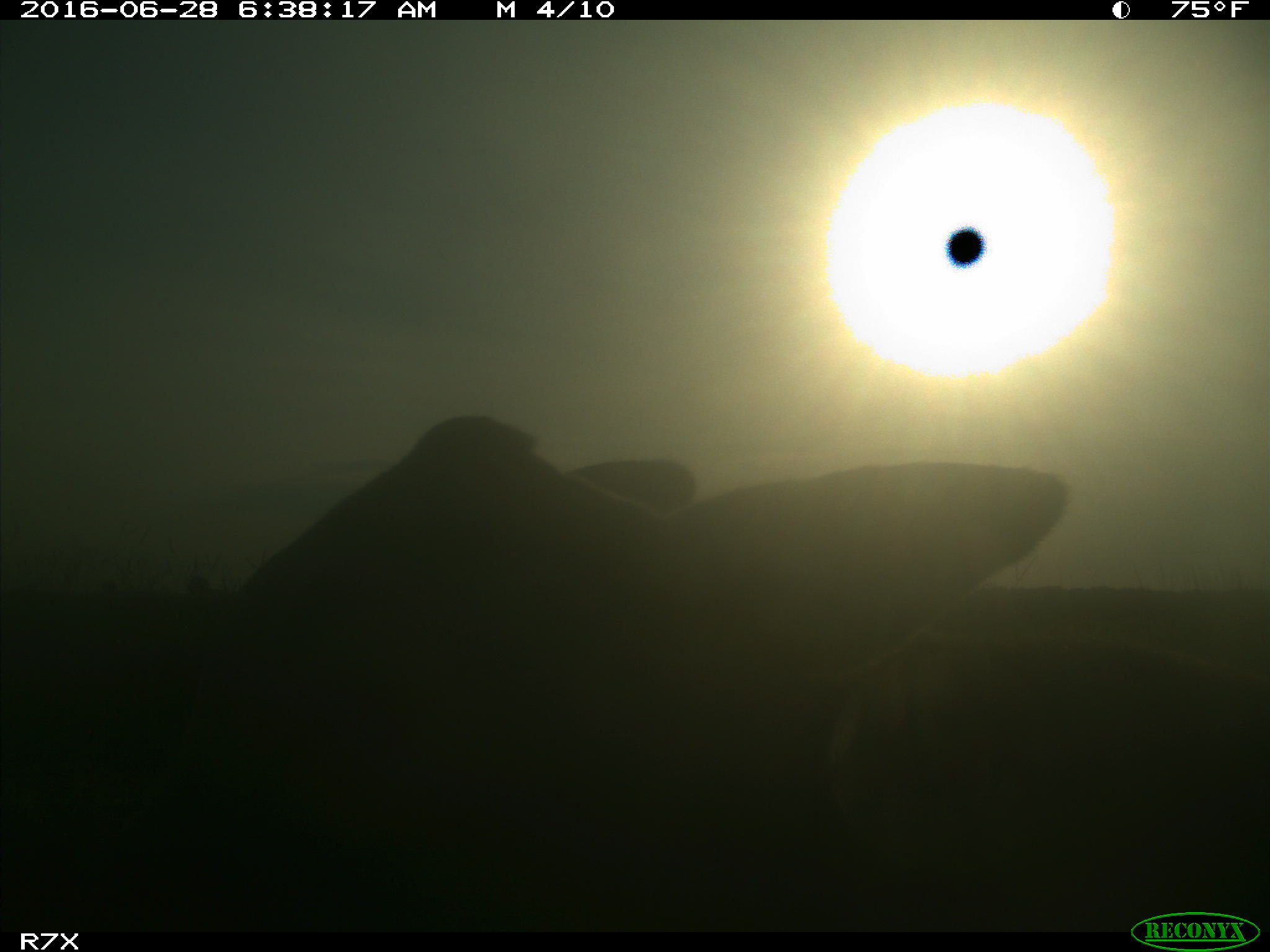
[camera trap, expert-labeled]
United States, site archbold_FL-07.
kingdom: Animalia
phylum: Chordata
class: Mammalia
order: Artiodactyla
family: Bovidae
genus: Bos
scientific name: Bos taurus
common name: domestic cow